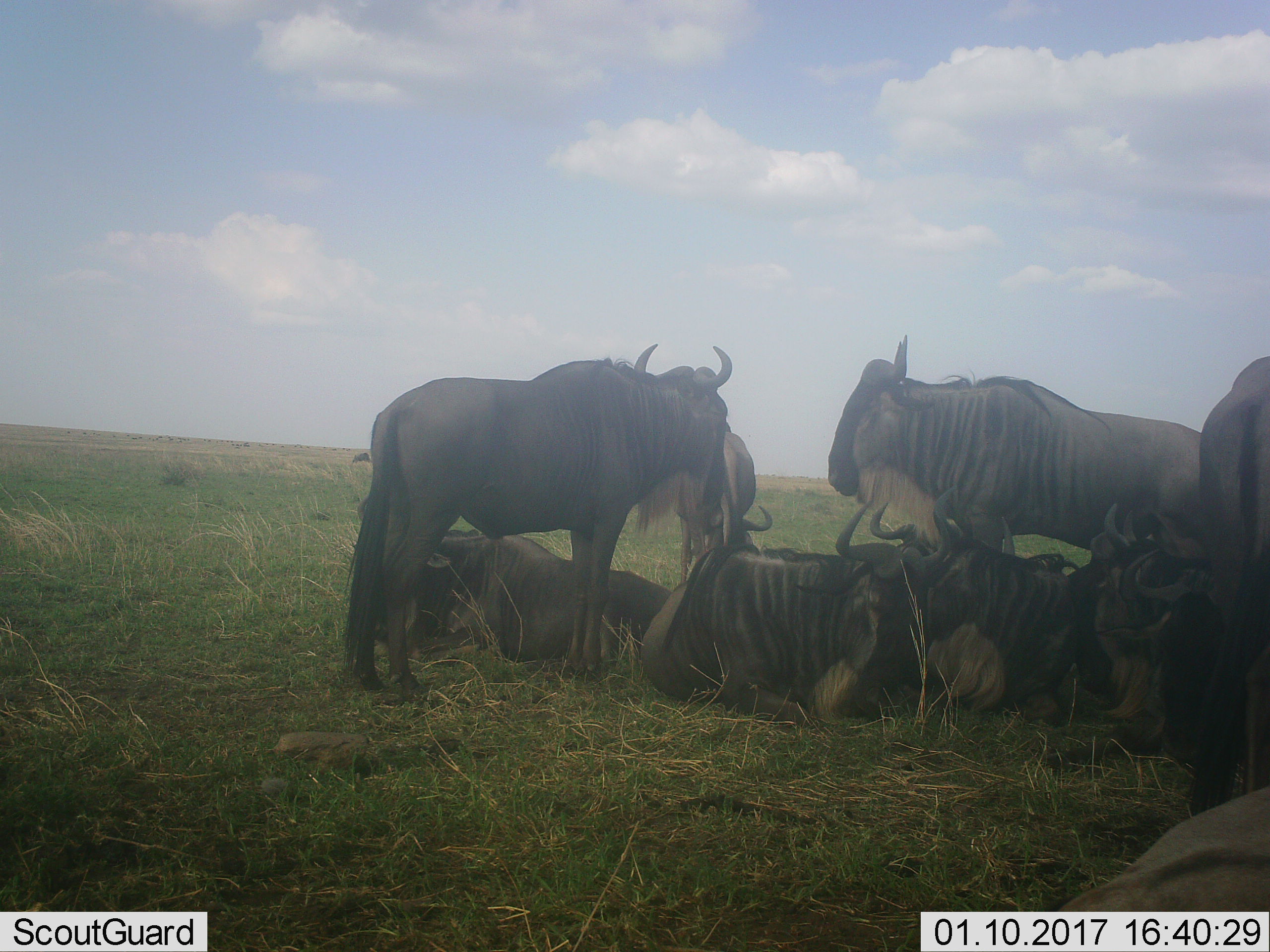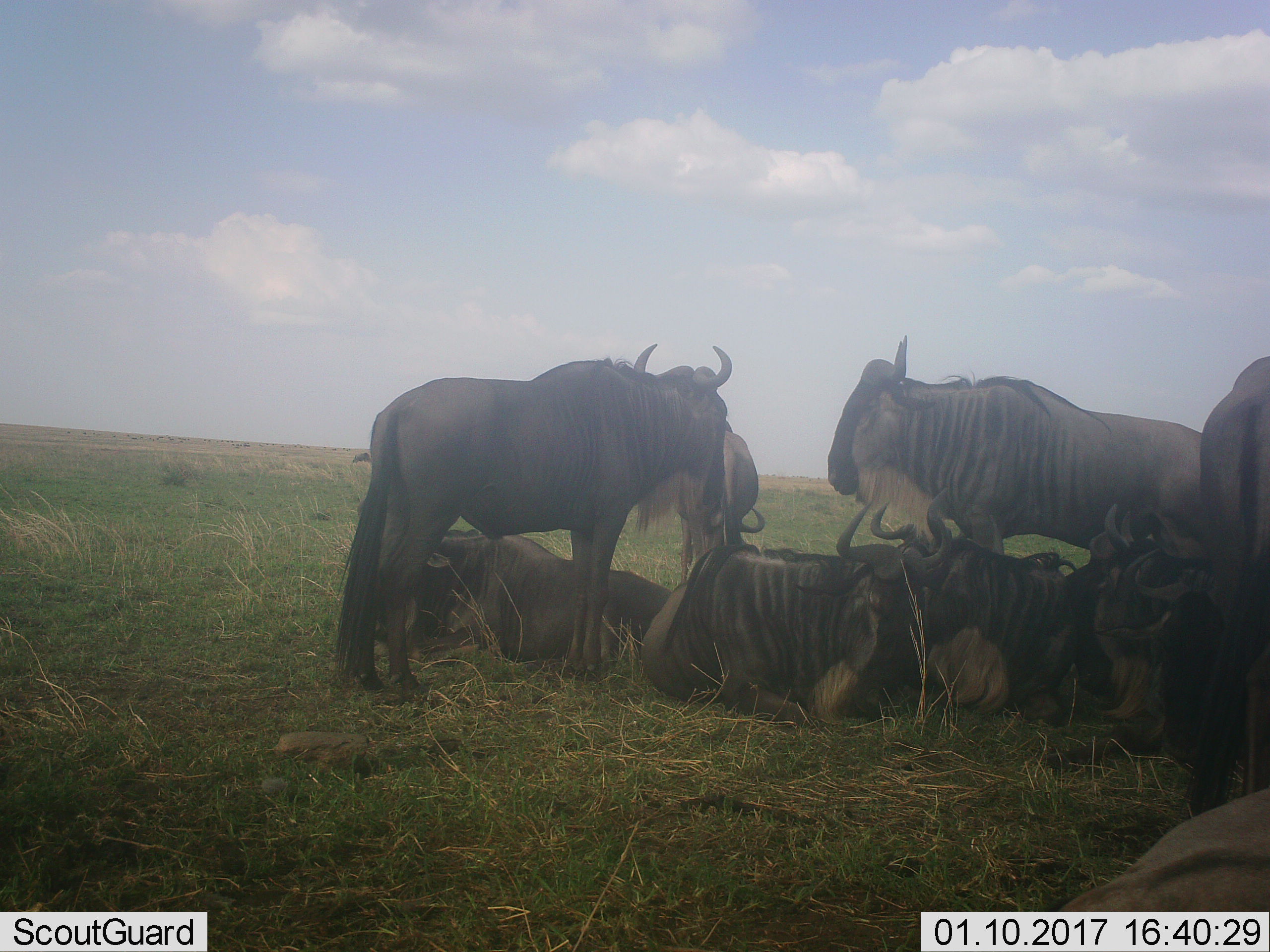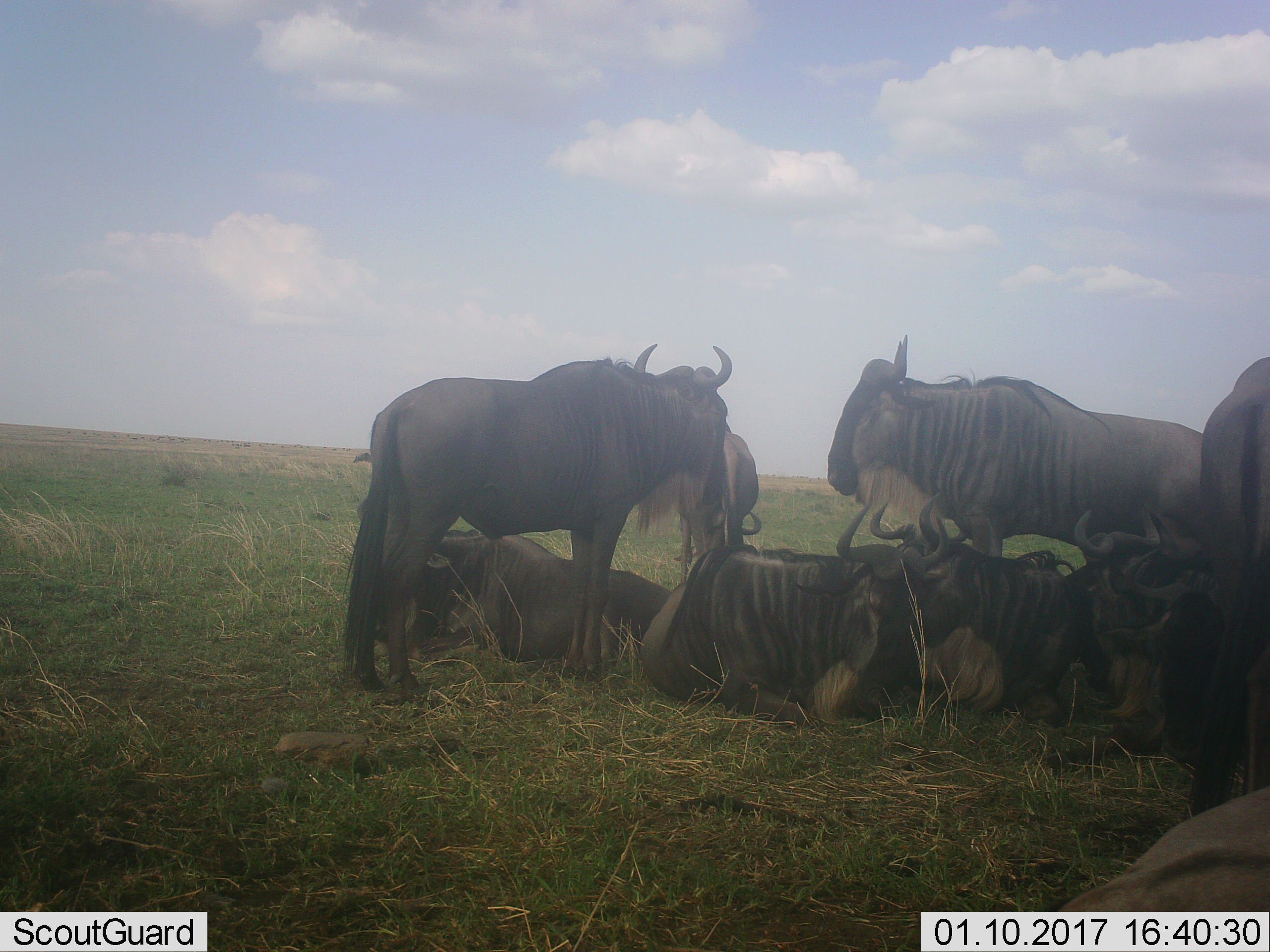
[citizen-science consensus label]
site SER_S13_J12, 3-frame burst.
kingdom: Animalia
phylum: Chordata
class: Mammalia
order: Artiodactyla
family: Bovidae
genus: Connochaetes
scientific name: Connochaetes taurinus taurinus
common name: blue wildebeest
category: wildebeestblue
Wildebeestblue (blue wildebeest) (Connochaetes taurinus taurinus), count 8. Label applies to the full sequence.